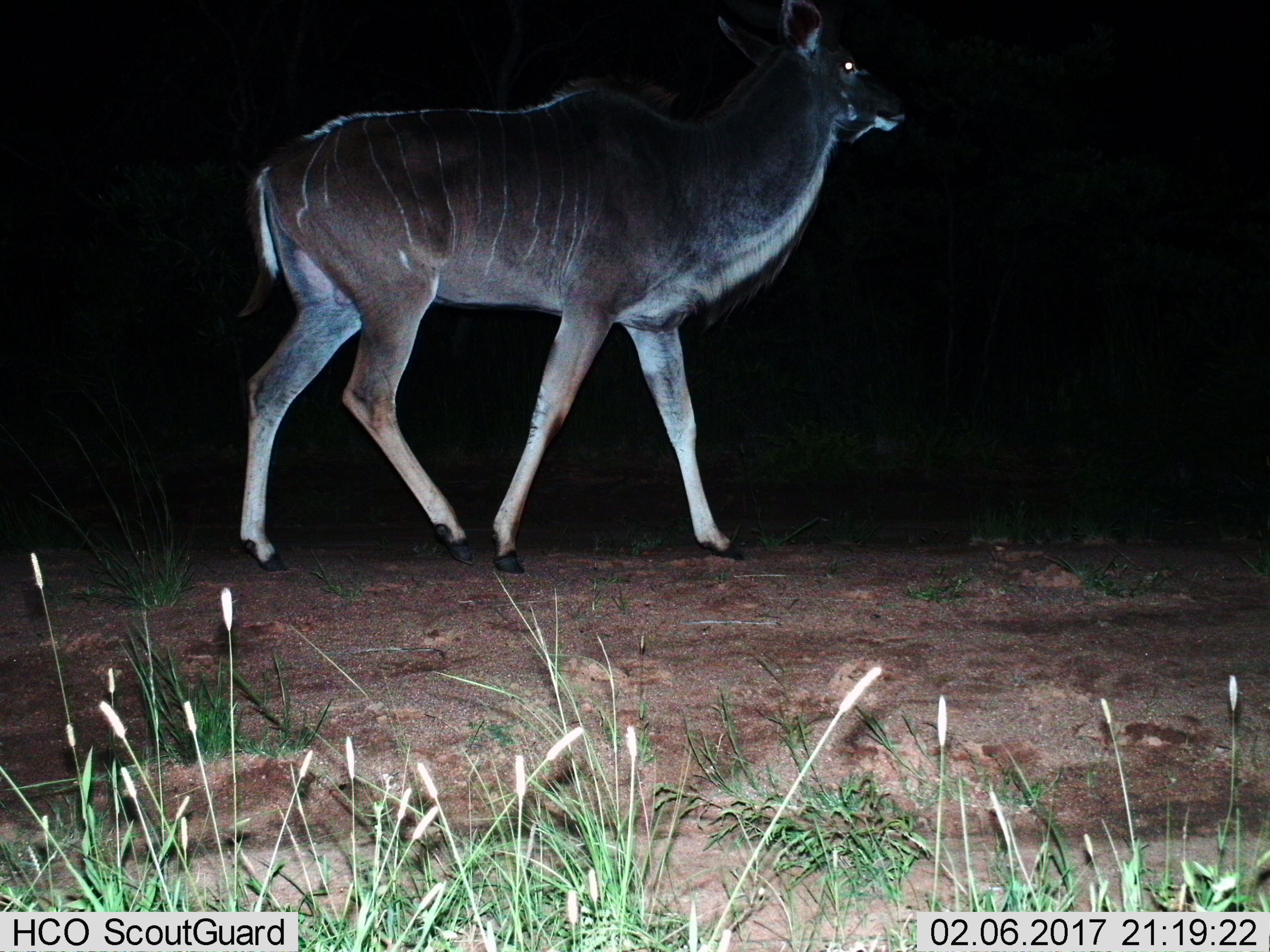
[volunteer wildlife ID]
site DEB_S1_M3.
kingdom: Animalia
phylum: Chordata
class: Mammalia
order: Artiodactyla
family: Bovidae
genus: Tragelaphus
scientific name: Tragelaphus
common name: kudu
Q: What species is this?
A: Kudu (Tragelaphus).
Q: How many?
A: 1.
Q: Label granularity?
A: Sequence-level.